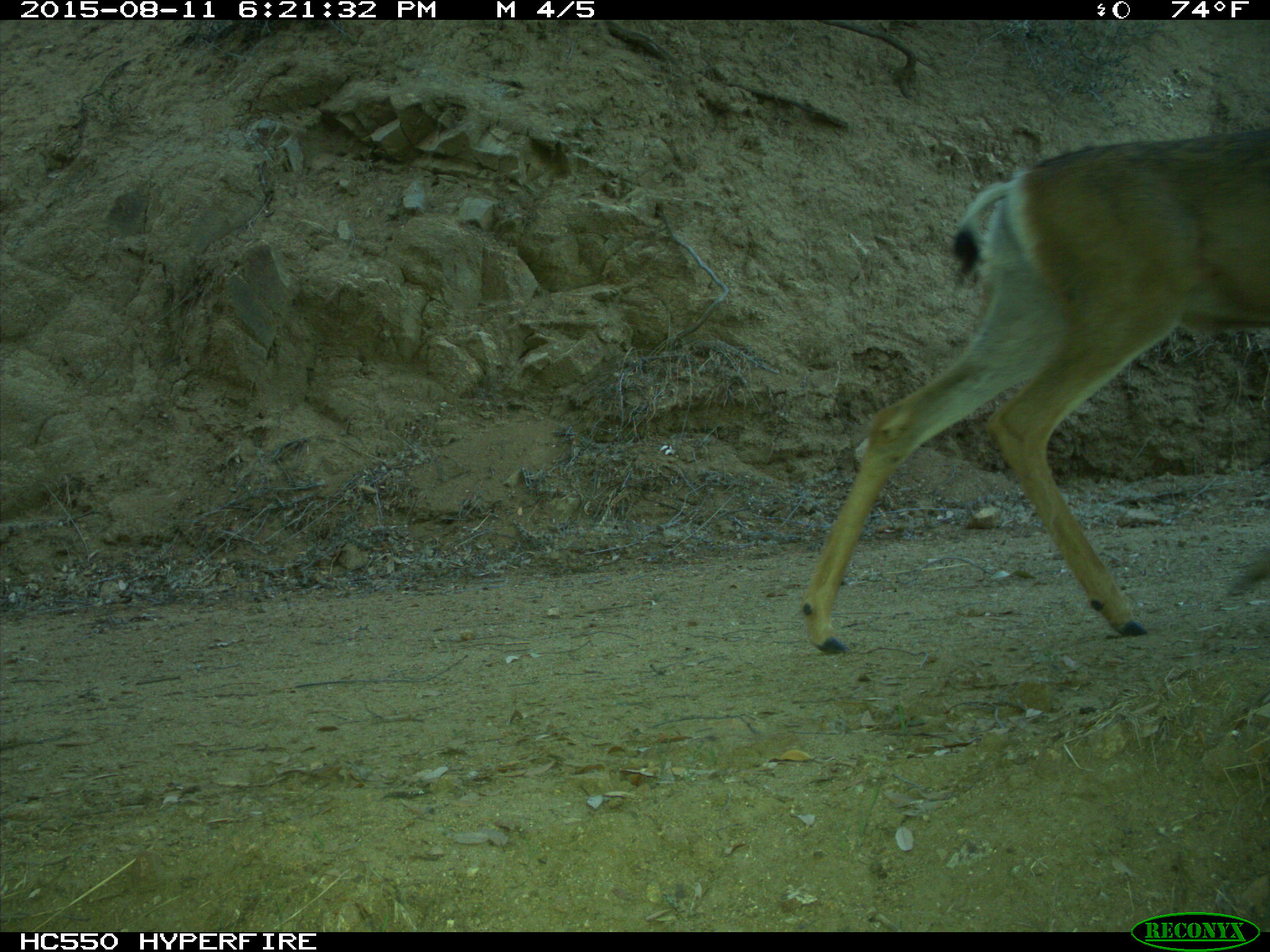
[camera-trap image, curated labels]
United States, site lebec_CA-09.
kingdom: Animalia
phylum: Chordata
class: Mammalia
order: Artiodactyla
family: Cervidae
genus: Odocoileus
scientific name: Odocoileus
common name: deer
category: unidentified deer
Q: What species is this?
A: Unidentified deer (deer) (Odocoileus).